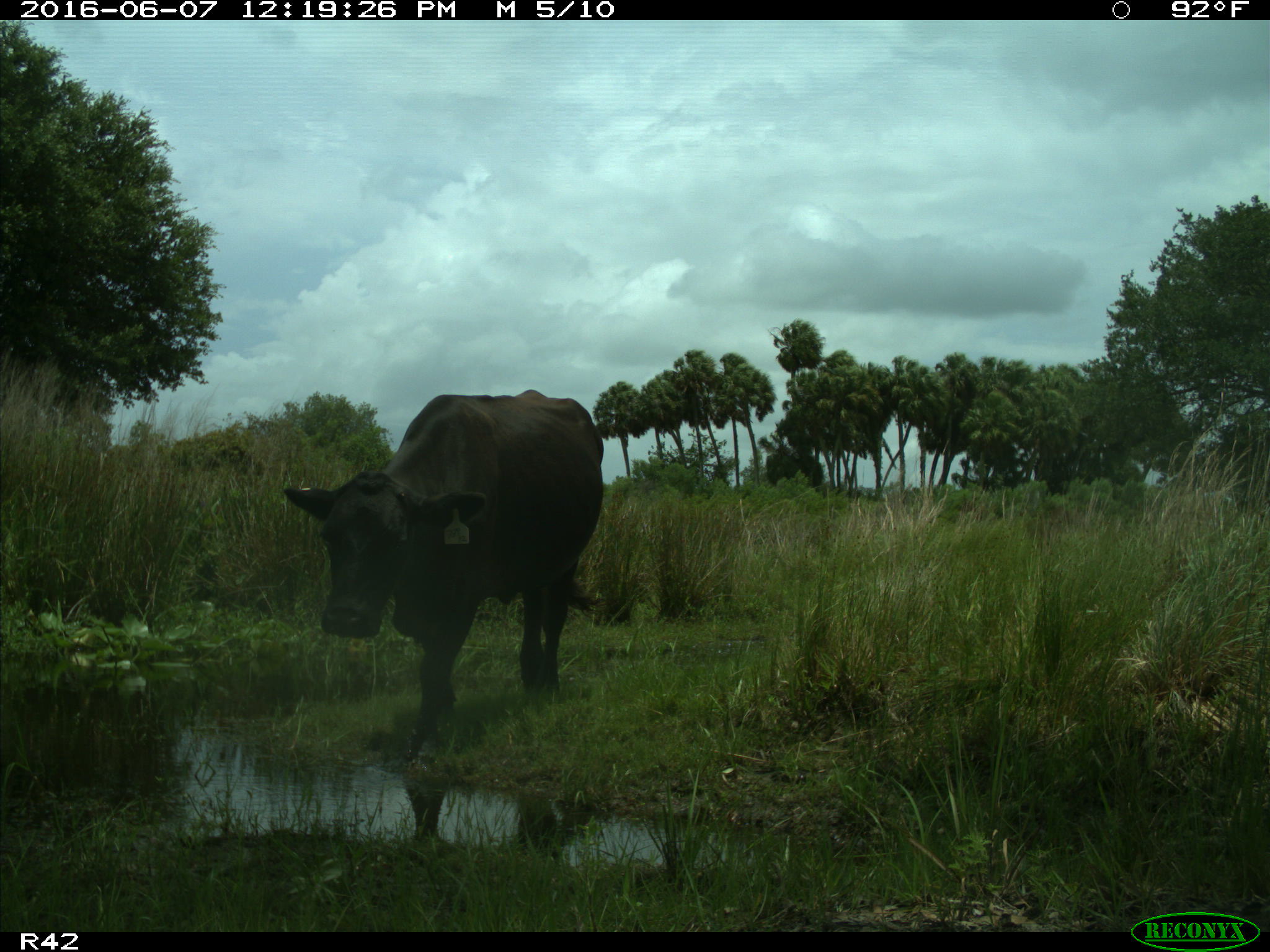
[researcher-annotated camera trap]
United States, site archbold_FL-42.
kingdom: Animalia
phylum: Chordata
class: Mammalia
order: Artiodactyla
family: Bovidae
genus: Bos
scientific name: Bos taurus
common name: domestic cow